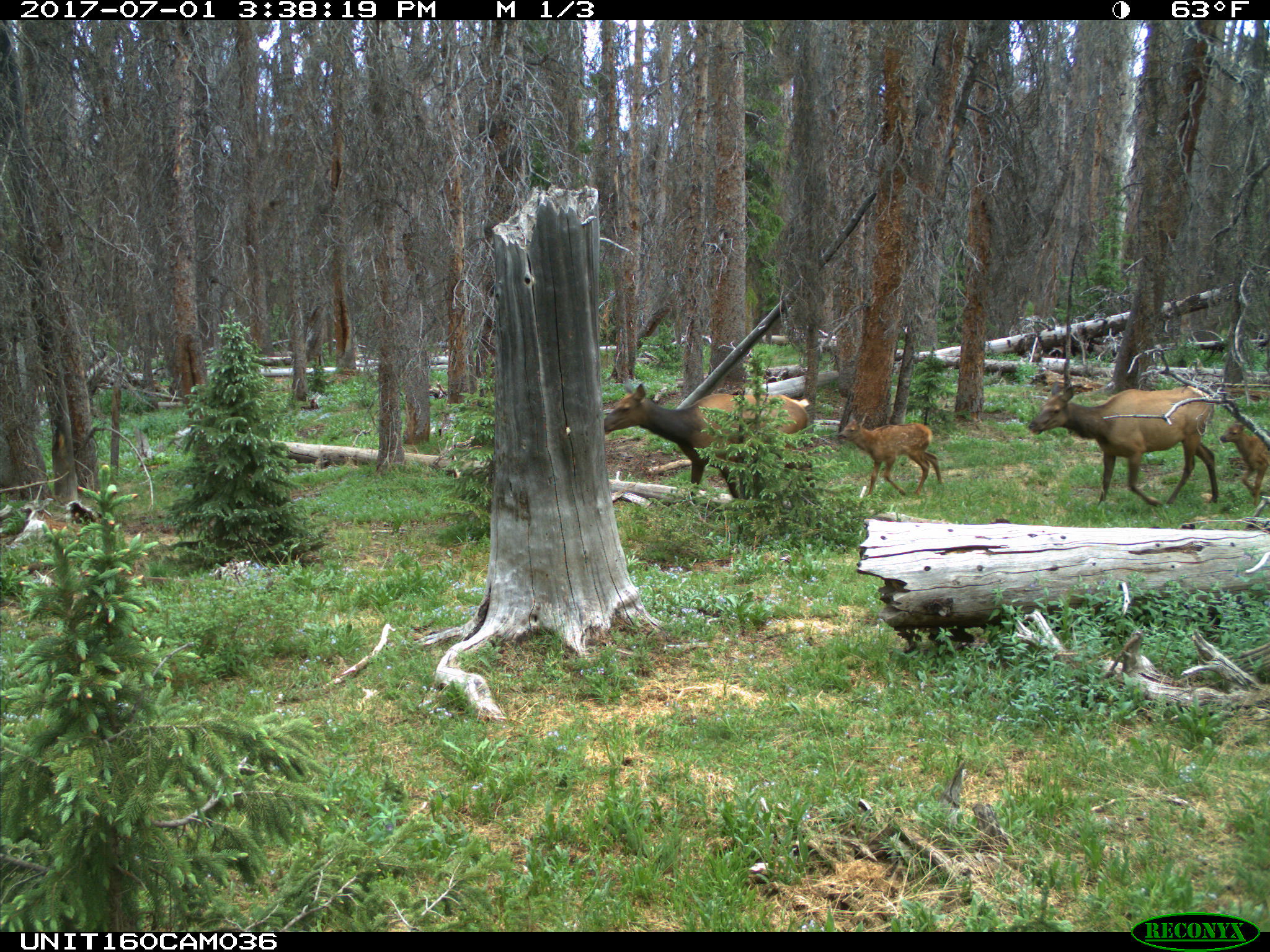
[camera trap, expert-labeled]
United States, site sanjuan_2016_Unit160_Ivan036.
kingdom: Animalia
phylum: Chordata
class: Mammalia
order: Artiodactyla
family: Cervidae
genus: Cervus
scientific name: Cervus elaphus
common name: red deer